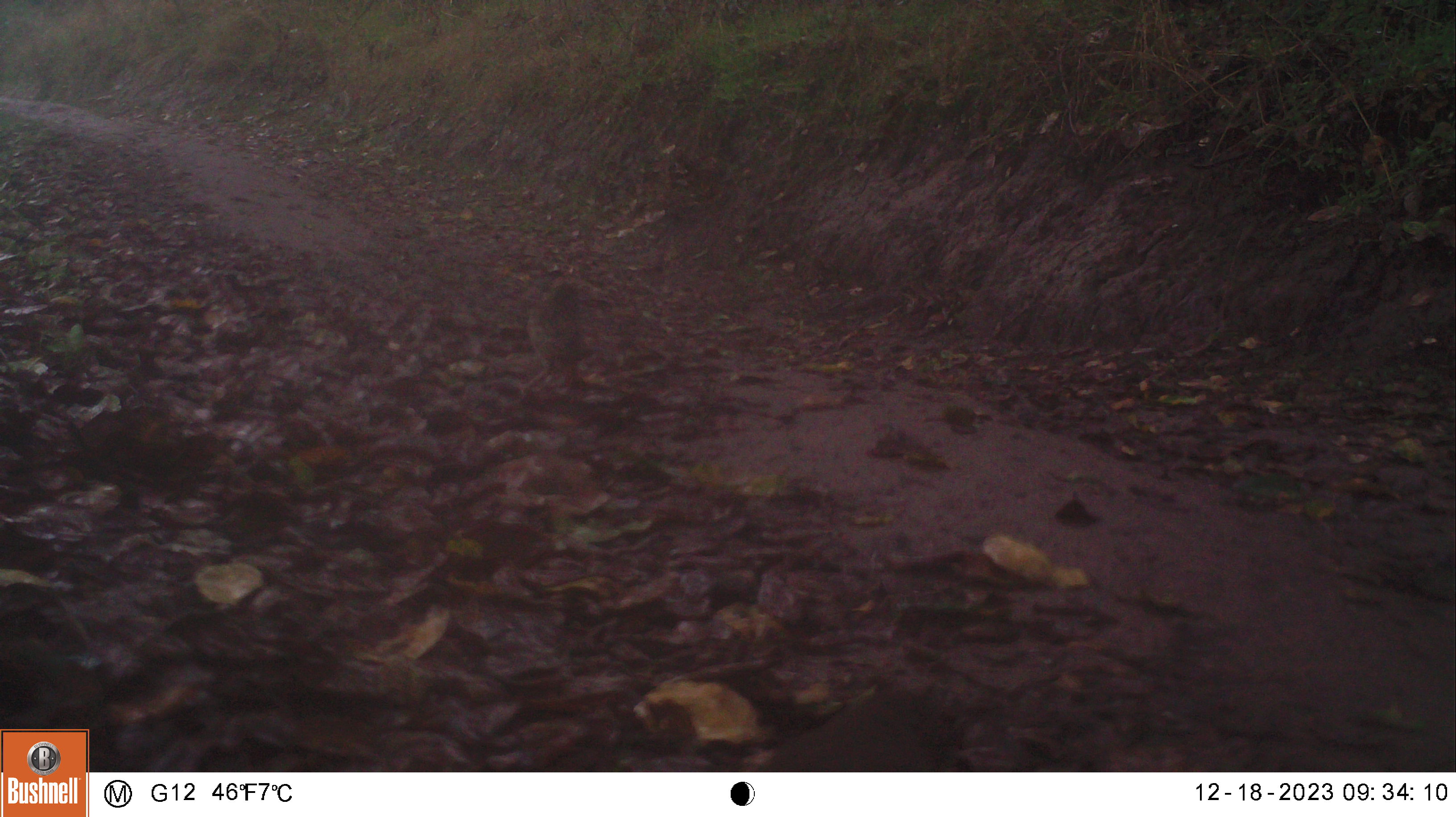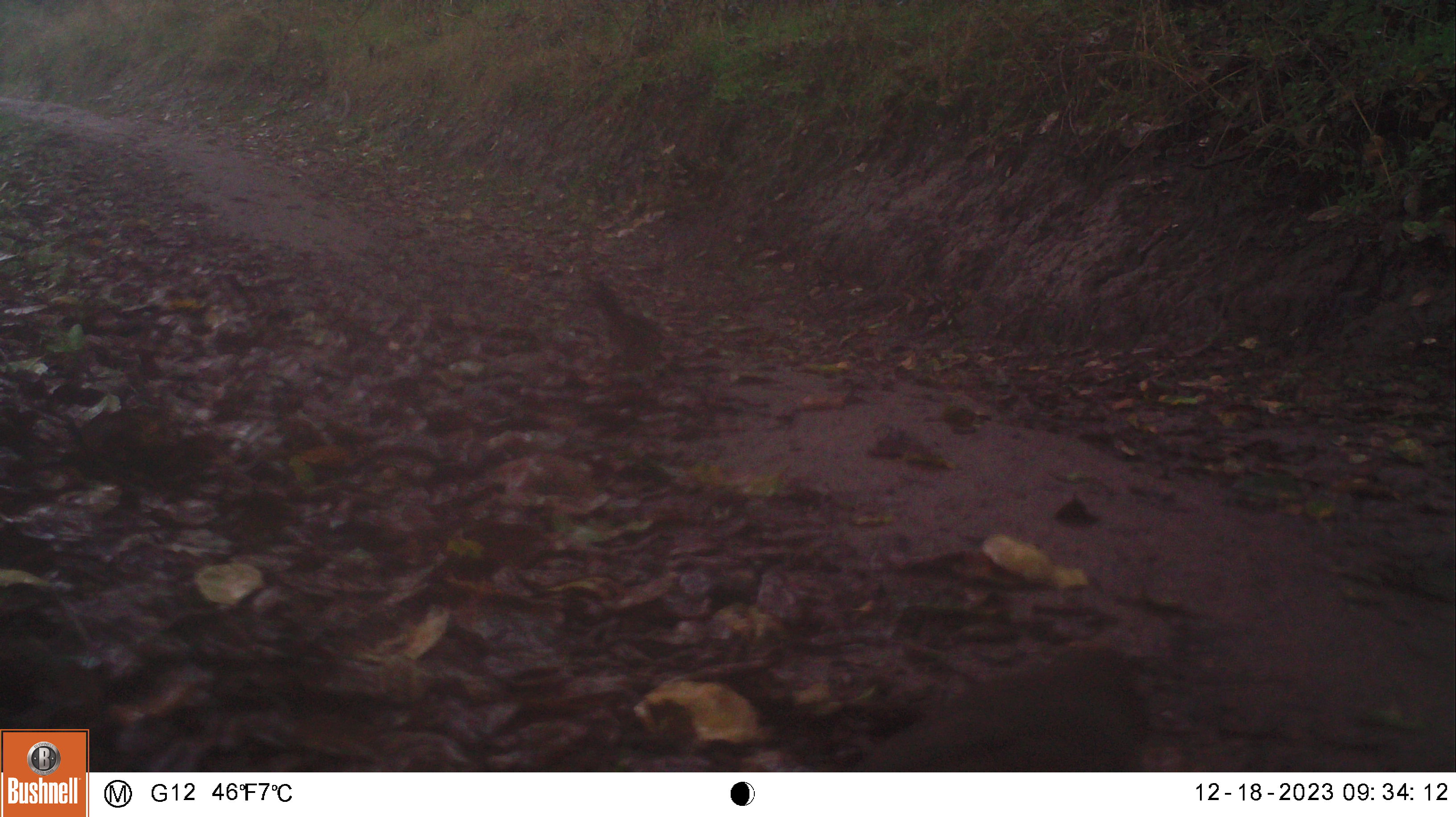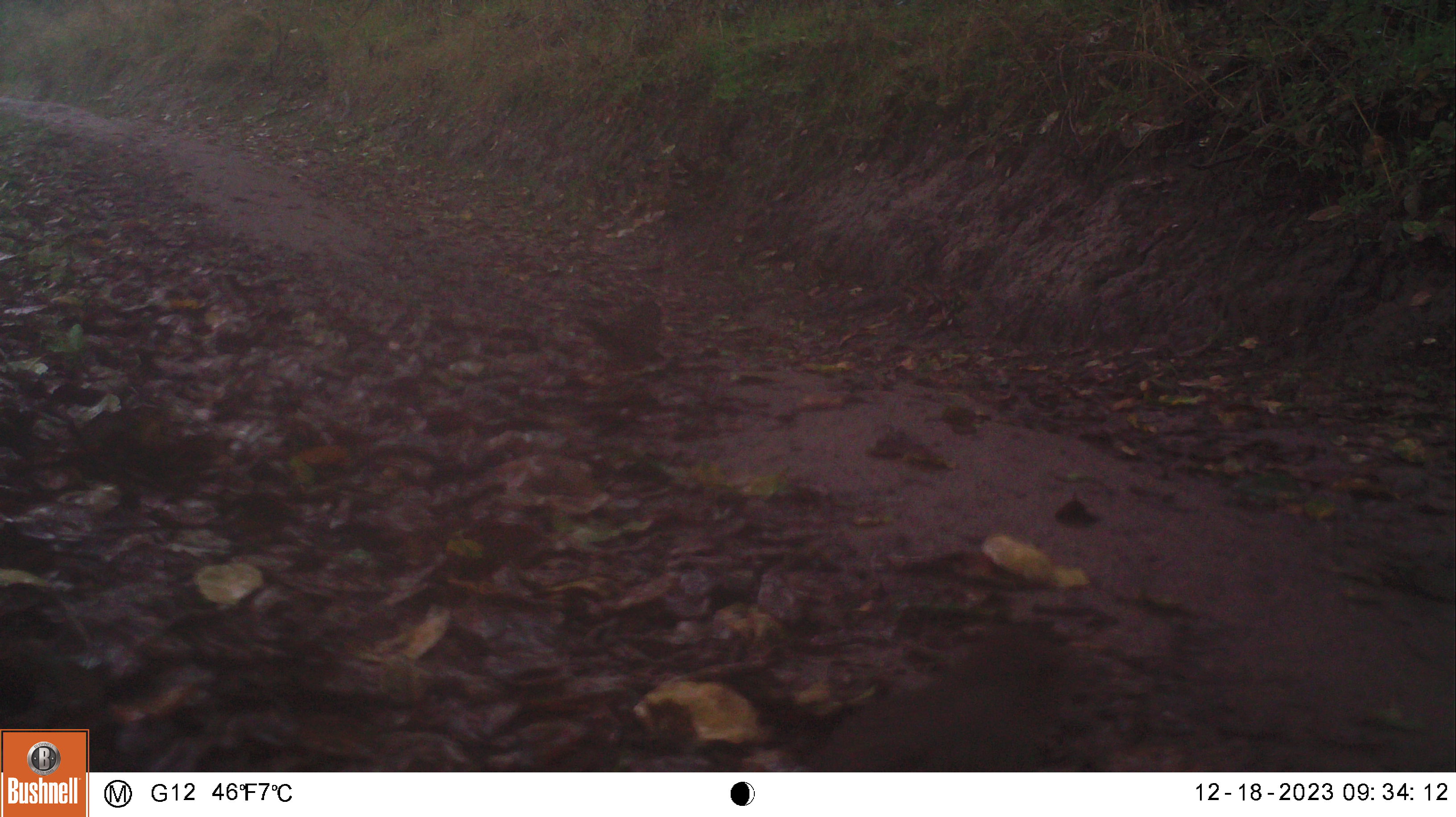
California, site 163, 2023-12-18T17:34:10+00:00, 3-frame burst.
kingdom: Animalia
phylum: Chordata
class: Aves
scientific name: Aves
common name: bird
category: unknown bird